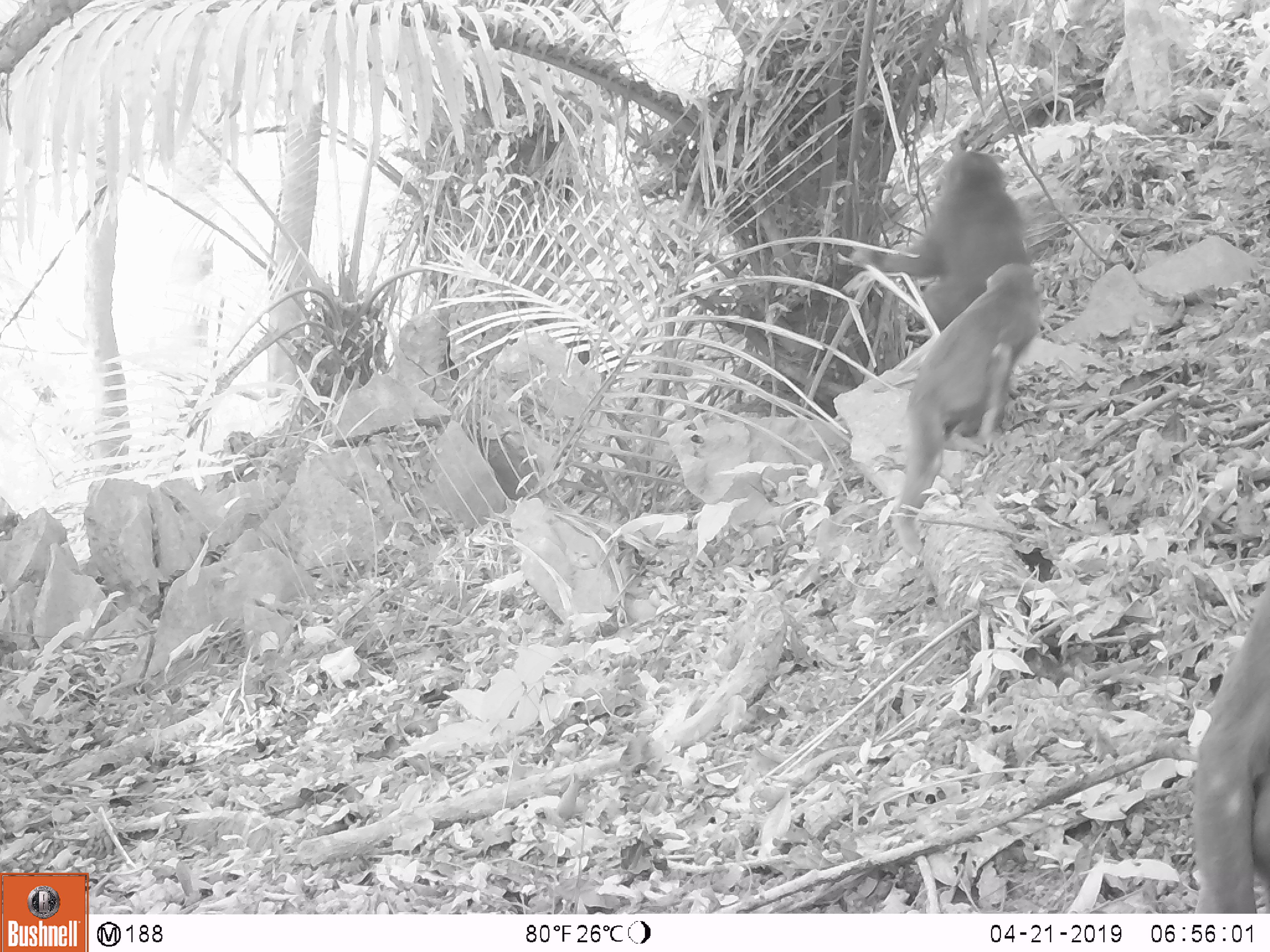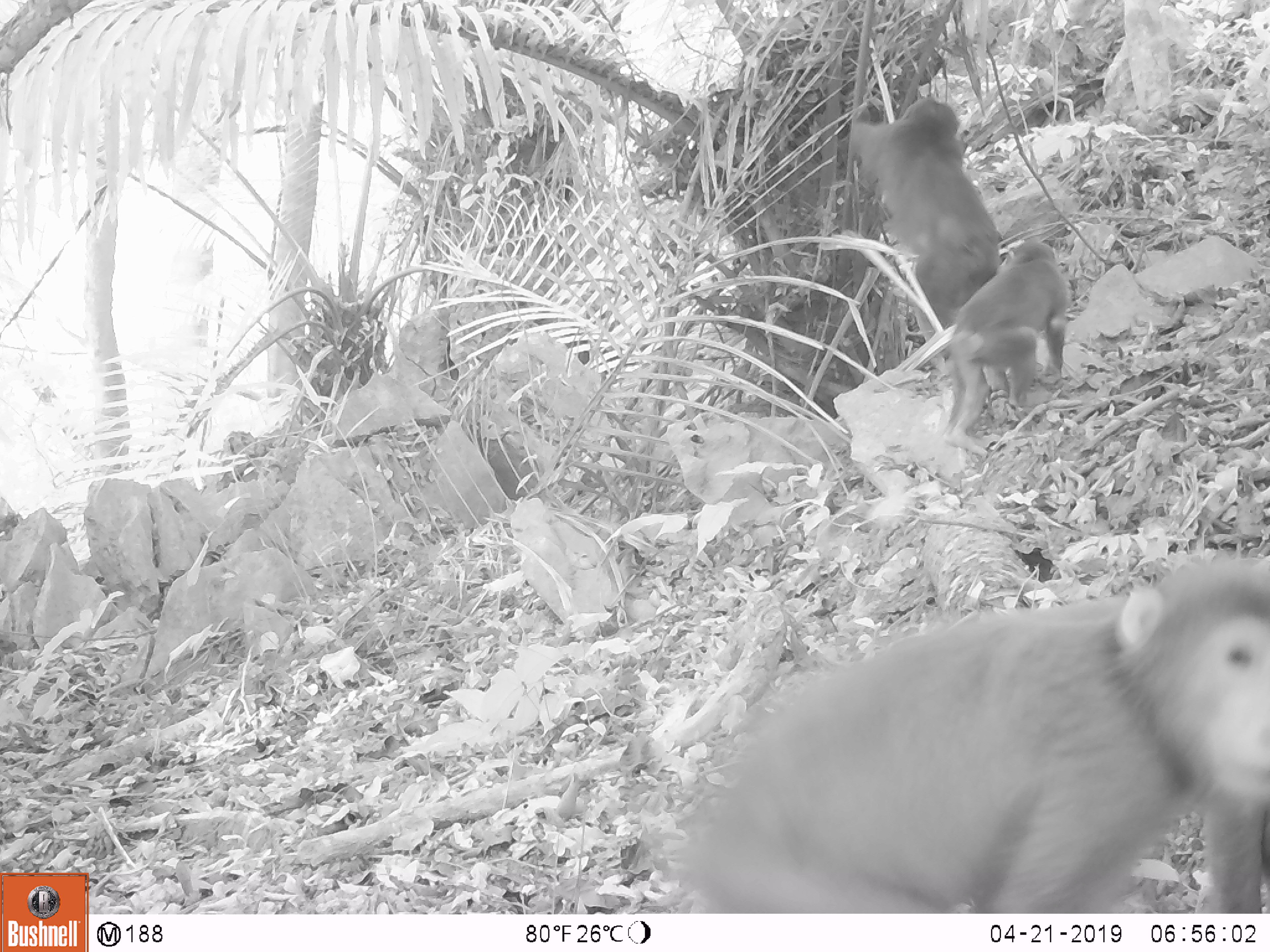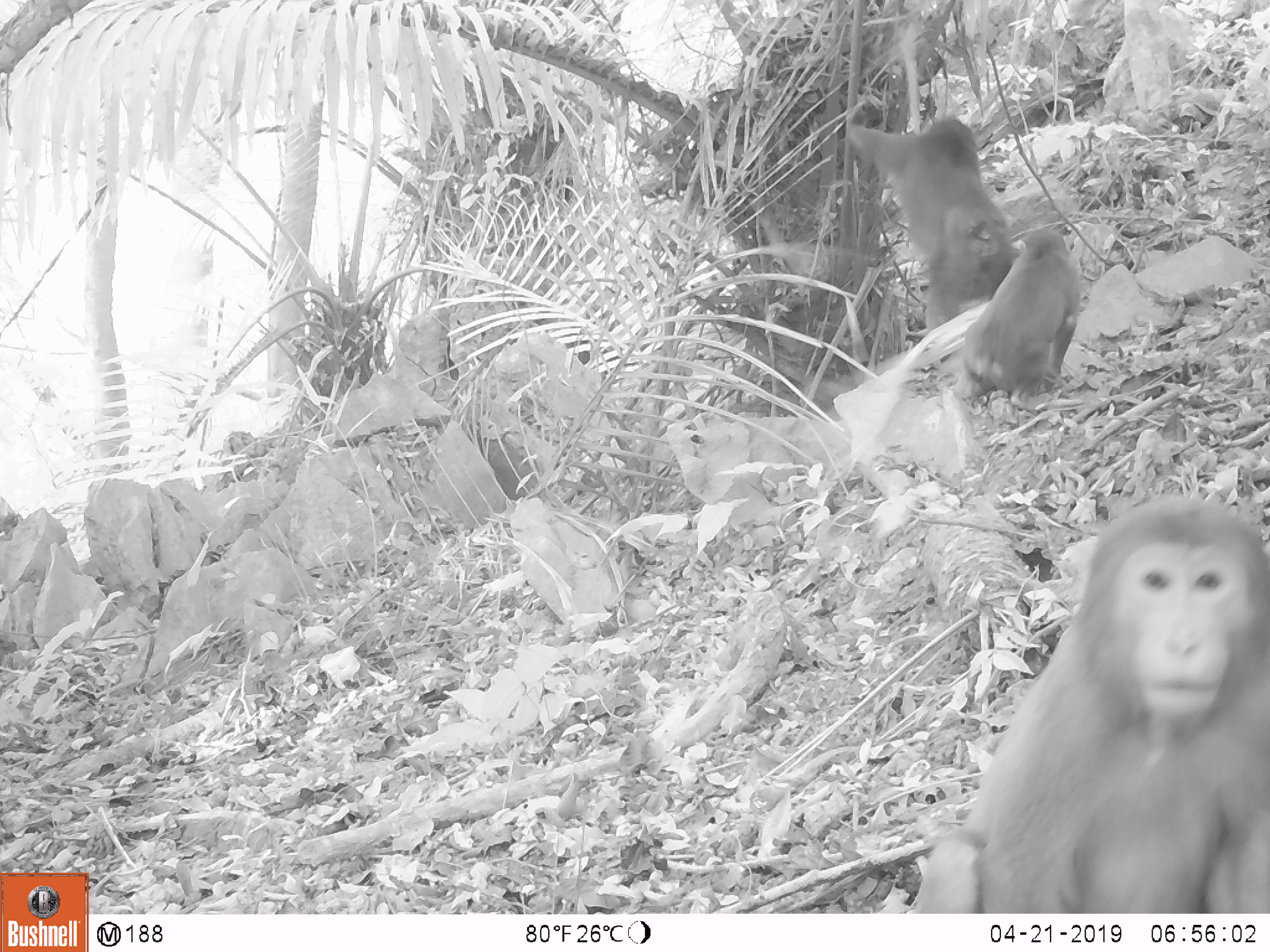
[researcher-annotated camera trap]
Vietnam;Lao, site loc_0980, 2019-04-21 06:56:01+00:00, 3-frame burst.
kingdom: Animalia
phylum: Chordata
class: Mammalia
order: Primates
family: Cercopithecidae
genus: Macaca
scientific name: Macaca arctoides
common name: stump-tailed macaque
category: stump tailed macaque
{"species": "stump tailed macaque (stump-tailed macaque) (Macaca arctoides)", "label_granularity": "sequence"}